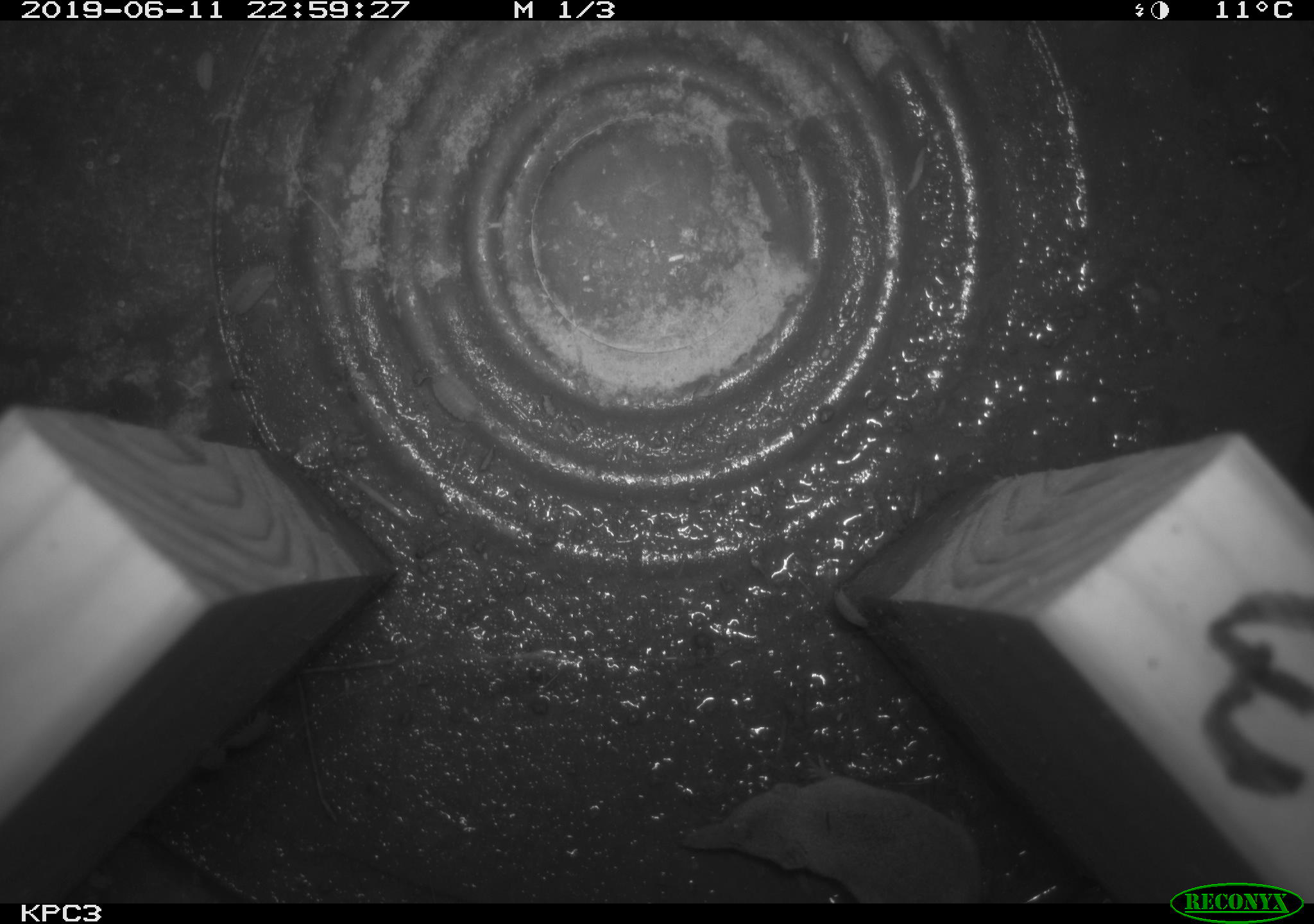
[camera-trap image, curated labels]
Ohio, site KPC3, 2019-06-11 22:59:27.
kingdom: Animalia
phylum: Chordata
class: Mammalia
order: Eulipotyphla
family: Soricidae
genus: Sorex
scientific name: Sorex cinereus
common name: masked shrew